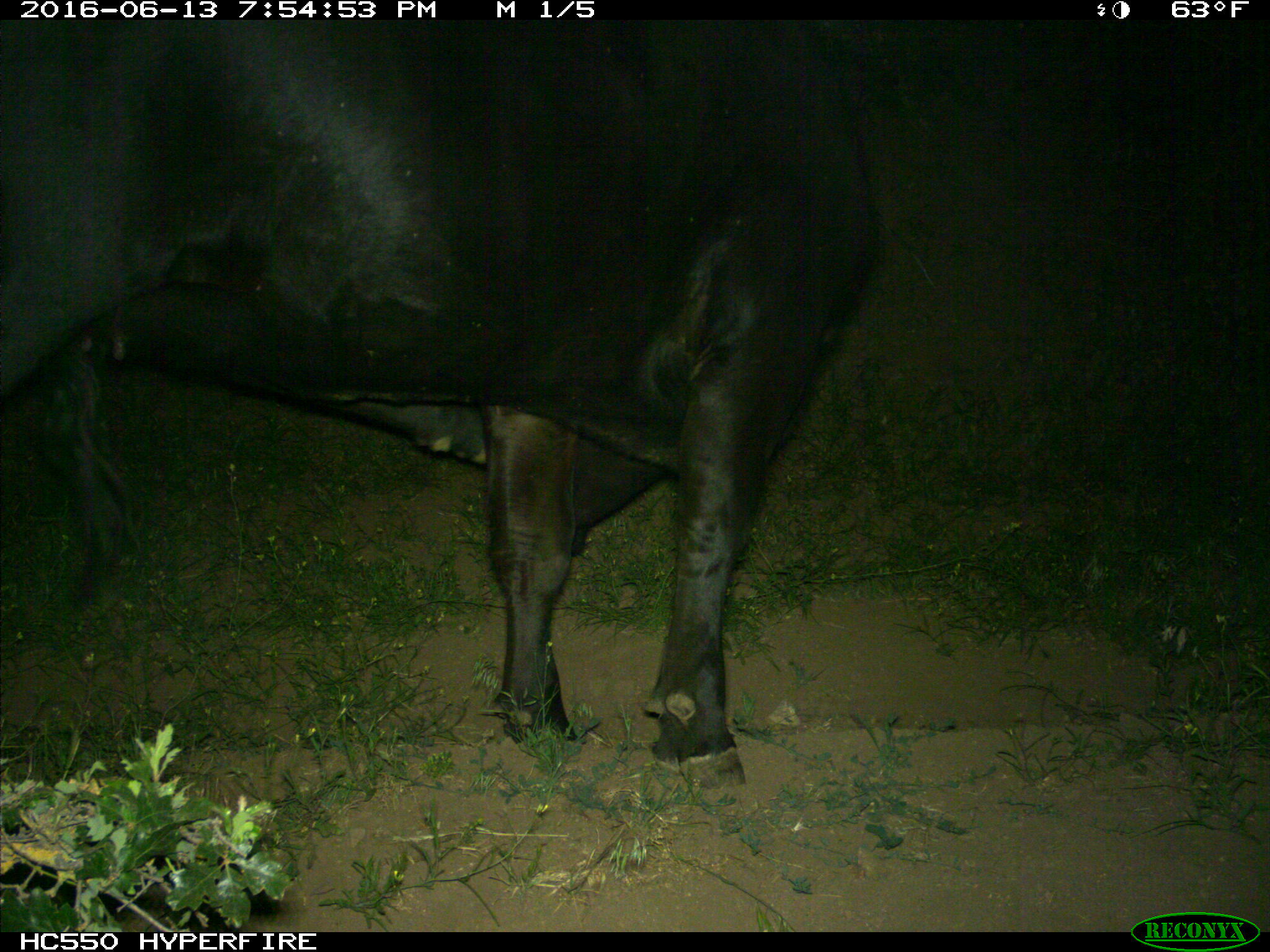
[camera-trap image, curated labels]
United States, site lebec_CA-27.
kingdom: Animalia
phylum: Chordata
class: Mammalia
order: Artiodactyla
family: Bovidae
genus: Bos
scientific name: Bos taurus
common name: domestic cow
Bos taurus (domestic cow).